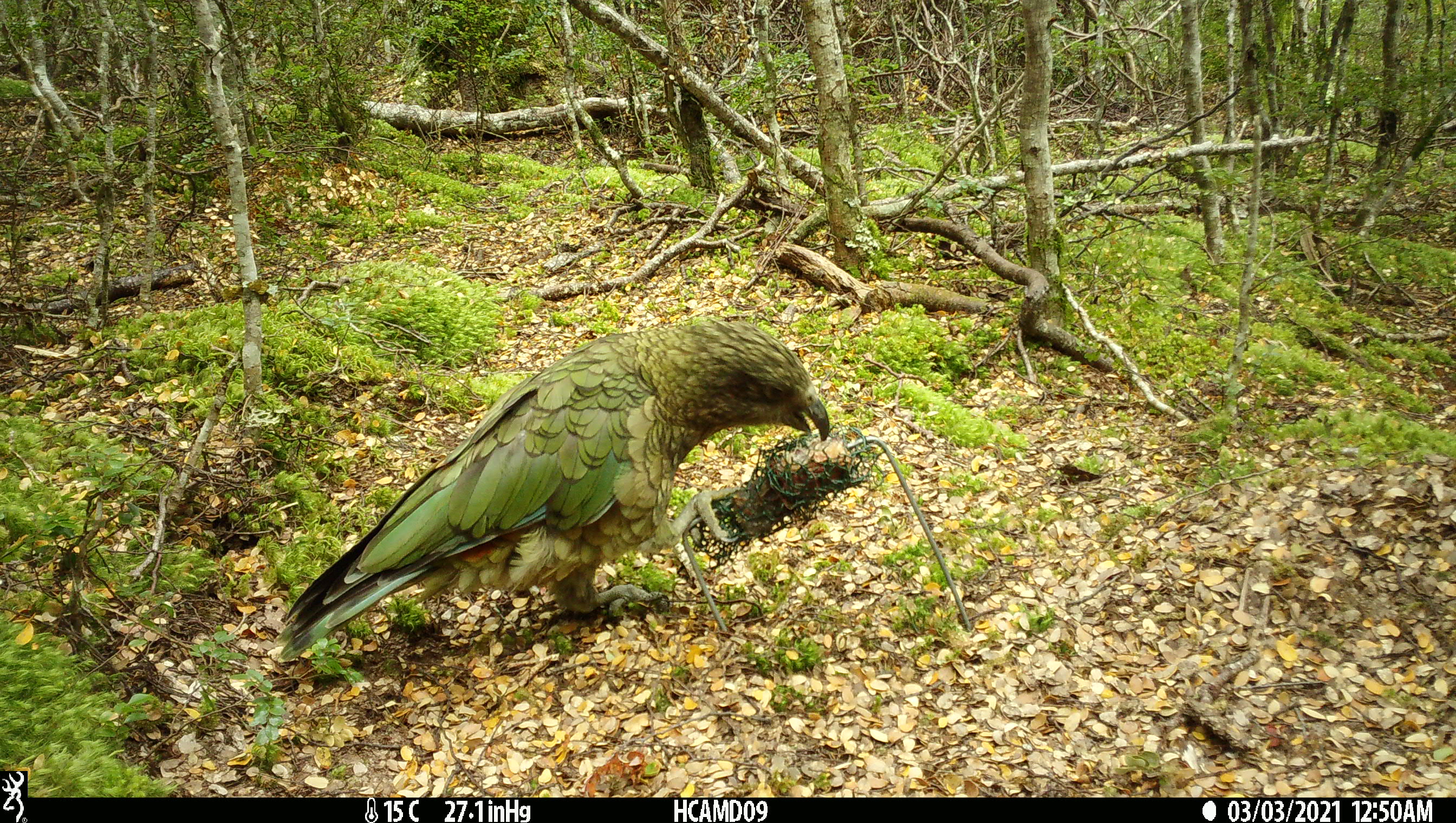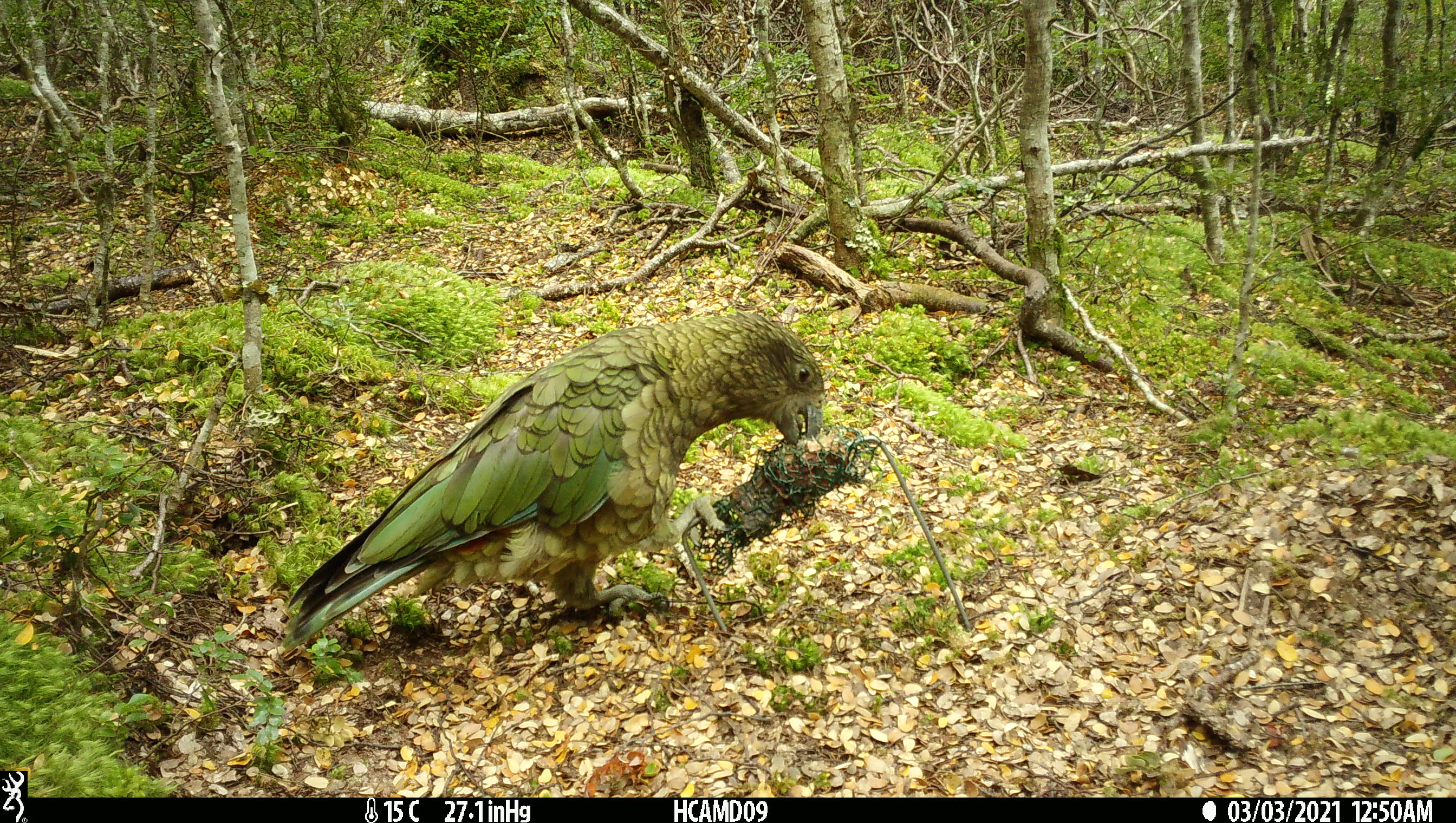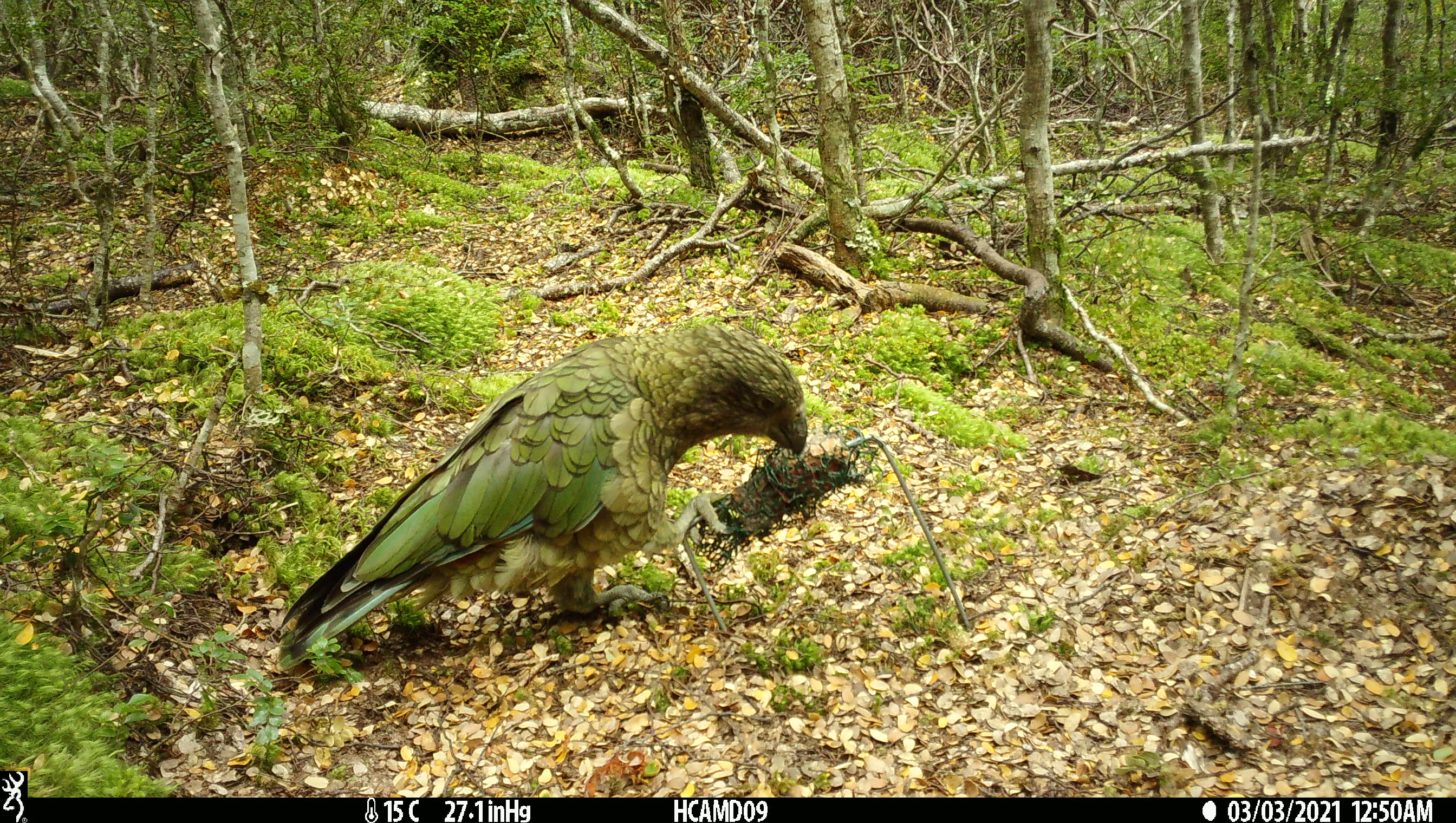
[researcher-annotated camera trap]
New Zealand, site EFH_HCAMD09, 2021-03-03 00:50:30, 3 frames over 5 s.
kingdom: Animalia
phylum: Chordata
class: Aves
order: Psittaciformes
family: Strigopidae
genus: Nestor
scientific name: Nestor notabilis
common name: kea